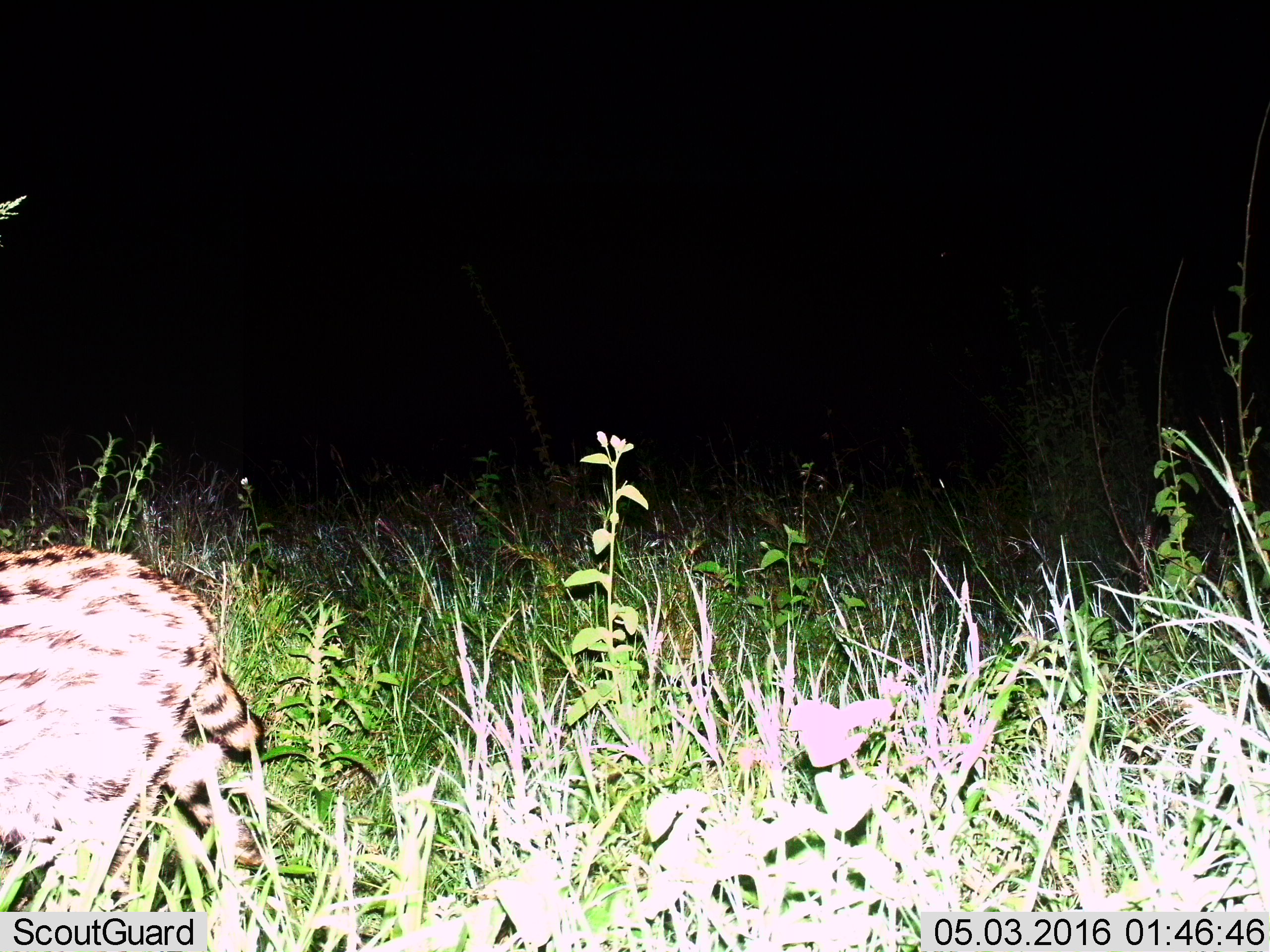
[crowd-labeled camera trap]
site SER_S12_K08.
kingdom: Animalia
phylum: Chordata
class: Mammalia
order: Carnivora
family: Felidae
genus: Leptailurus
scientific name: Leptailurus serval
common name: serval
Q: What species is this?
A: Serval (Leptailurus serval).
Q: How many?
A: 1.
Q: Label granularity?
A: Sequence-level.